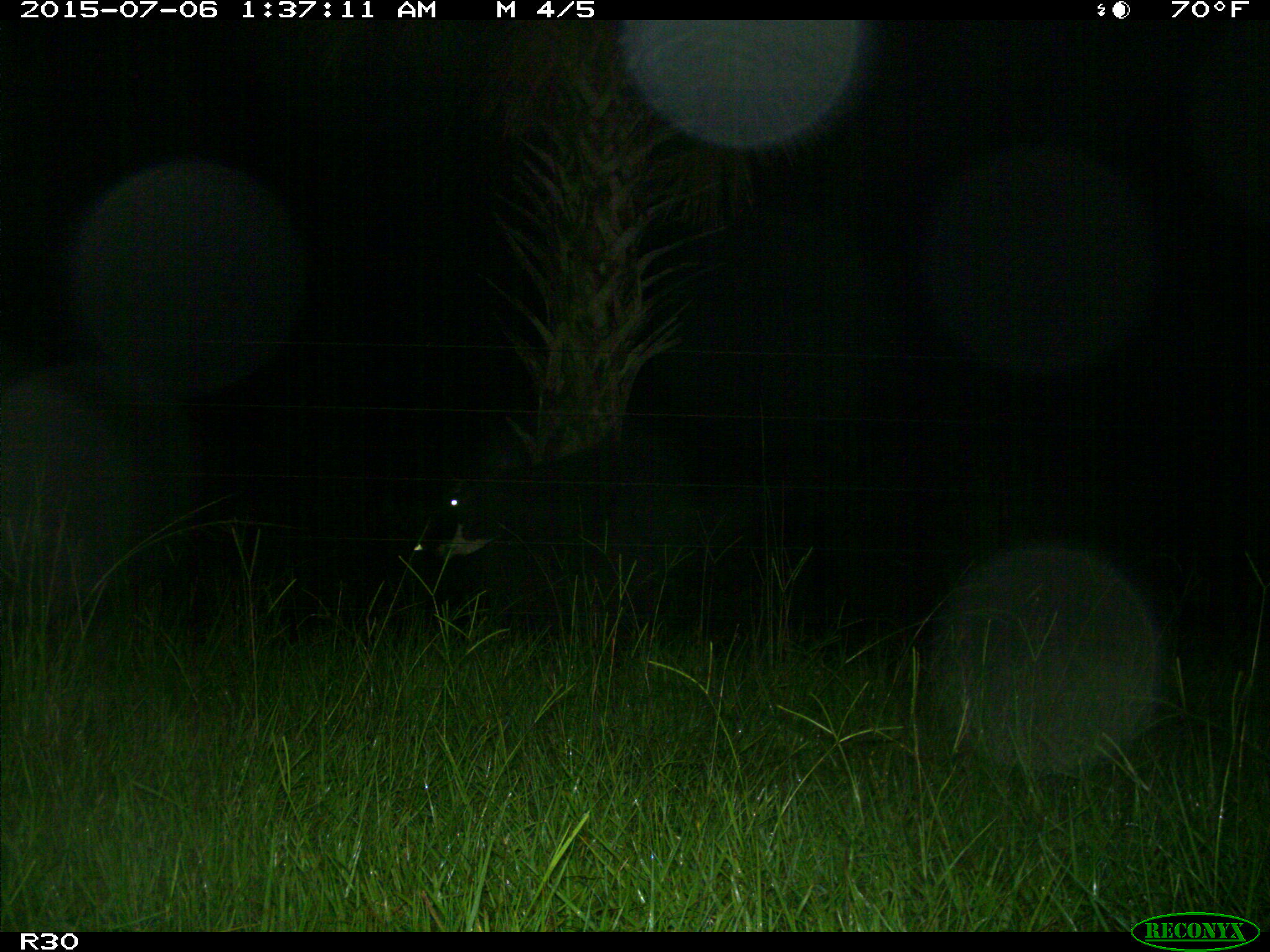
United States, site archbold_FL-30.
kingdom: Animalia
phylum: Chordata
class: Mammalia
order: Artiodactyla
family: Bovidae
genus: Bos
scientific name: Bos taurus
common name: domestic cow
Bos taurus (domestic cow).